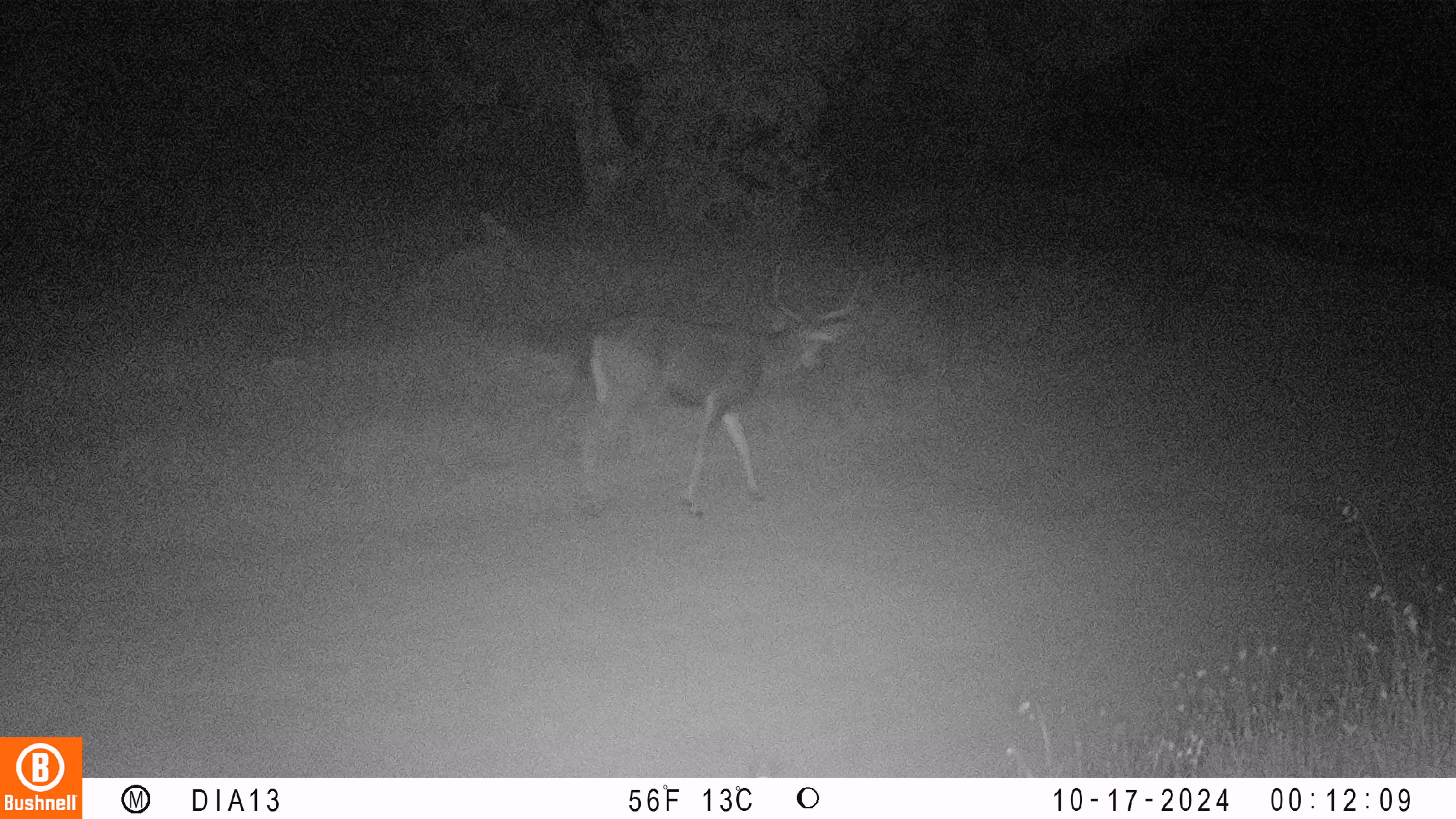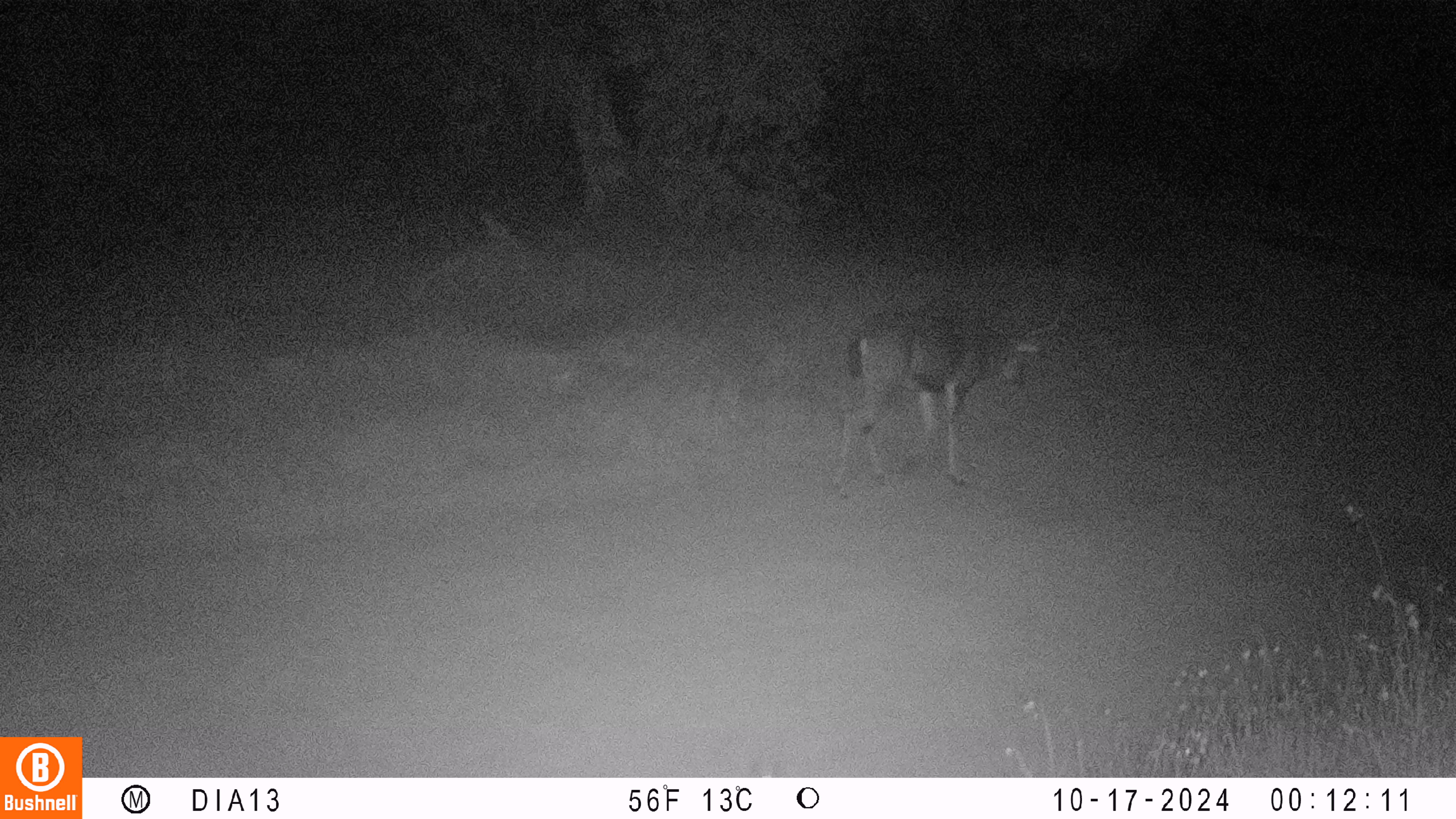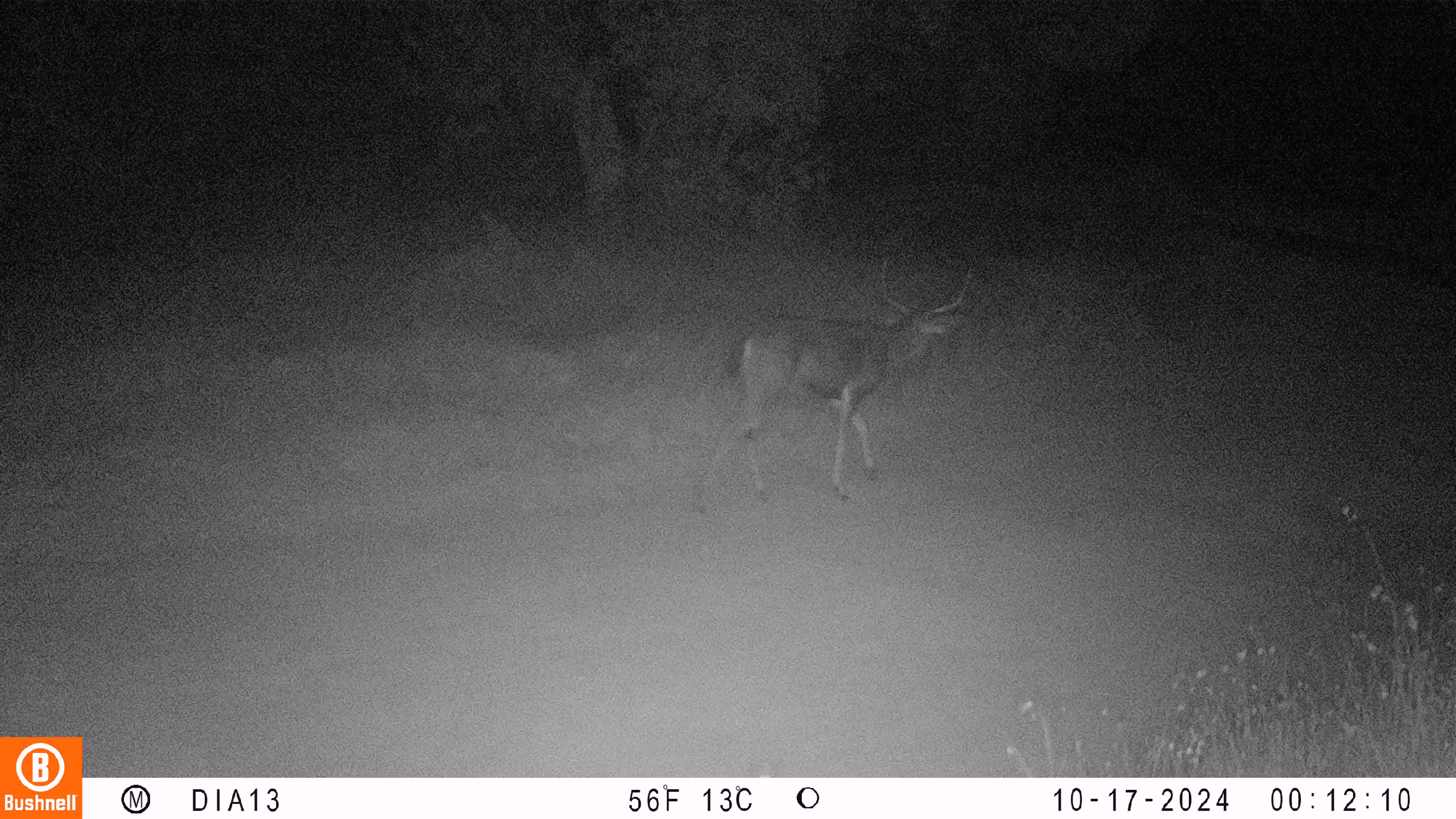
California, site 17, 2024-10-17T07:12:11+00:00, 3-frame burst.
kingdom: Animalia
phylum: Chordata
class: Mammalia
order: Artiodactyla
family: Cervidae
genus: Odocoileus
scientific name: Odocoileus hemionus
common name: mule deer